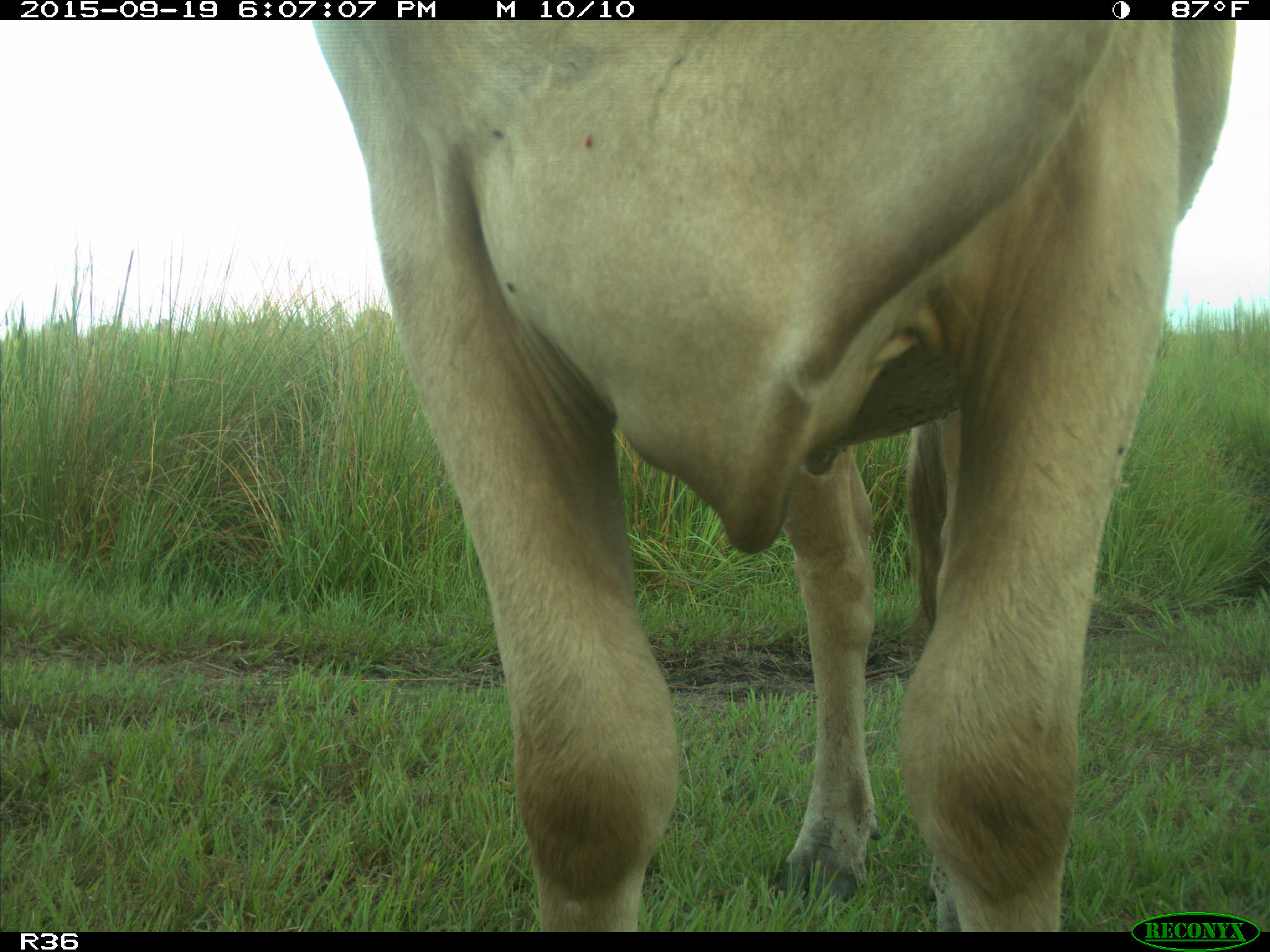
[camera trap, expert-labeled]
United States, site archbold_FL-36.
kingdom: Animalia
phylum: Chordata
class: Mammalia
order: Artiodactyla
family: Bovidae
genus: Bos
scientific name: Bos taurus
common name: domestic cow